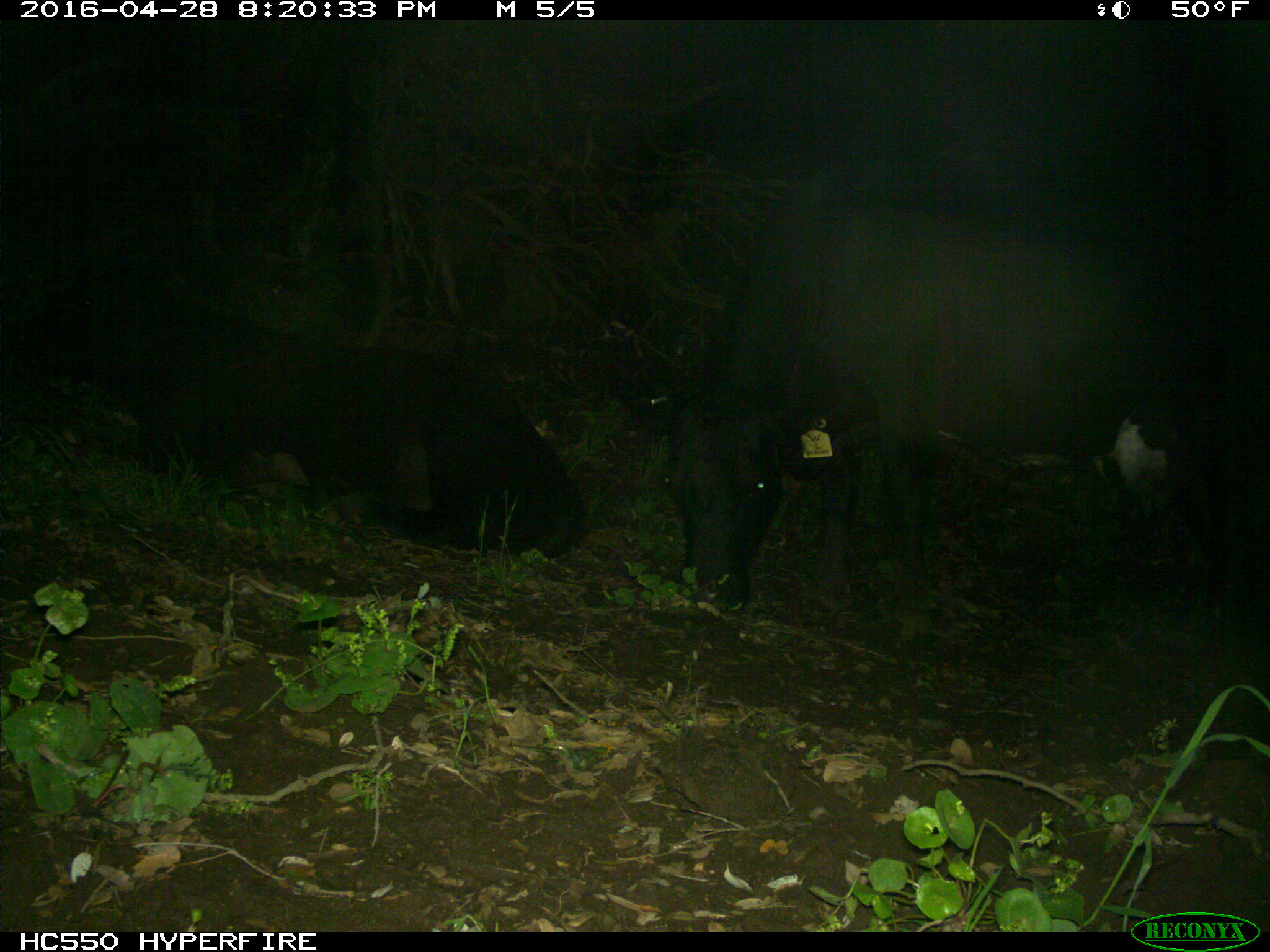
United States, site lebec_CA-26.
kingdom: Animalia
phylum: Chordata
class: Mammalia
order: Artiodactyla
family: Bovidae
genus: Bos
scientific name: Bos taurus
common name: domestic cow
Bos taurus (domestic cow).